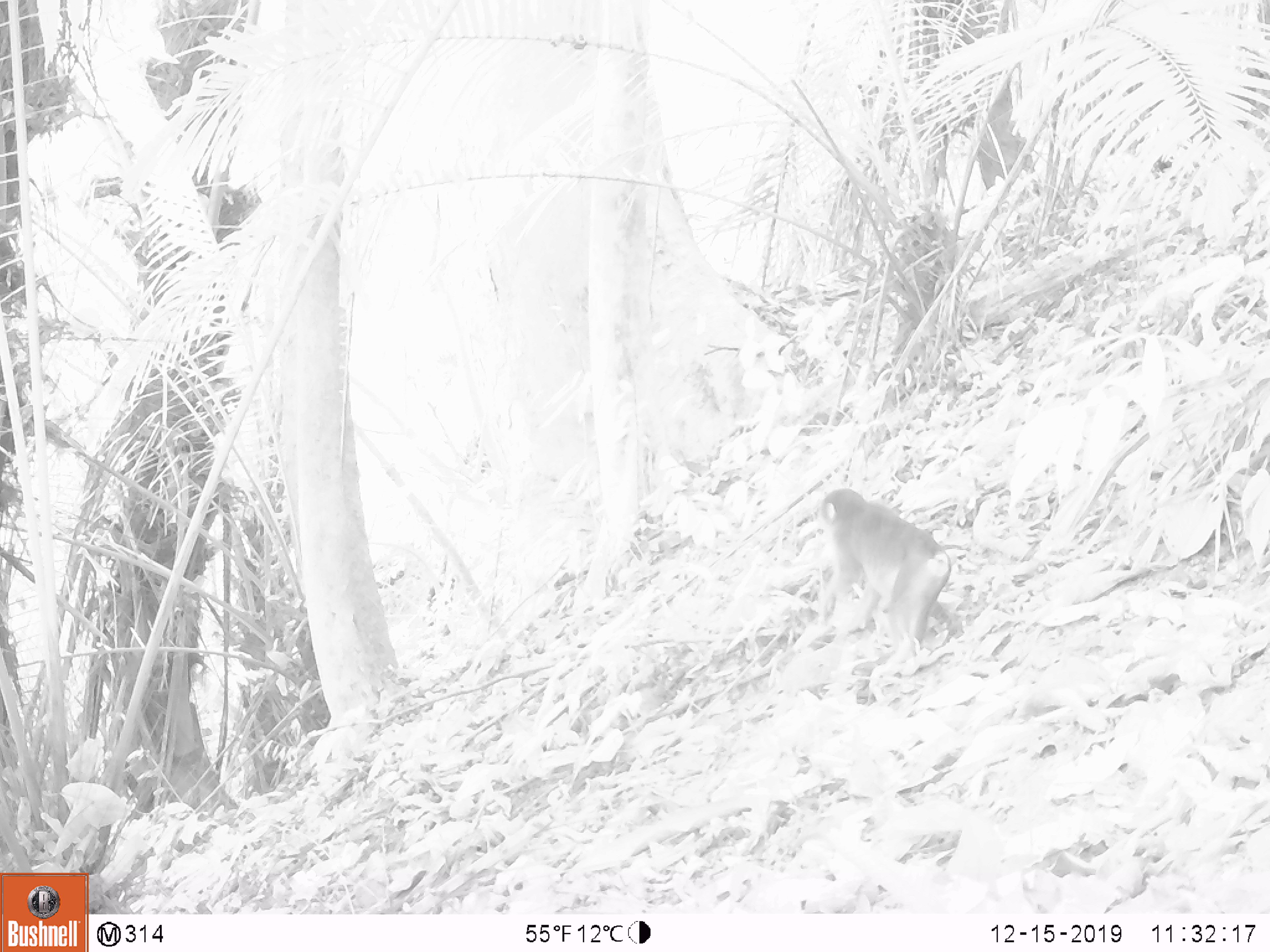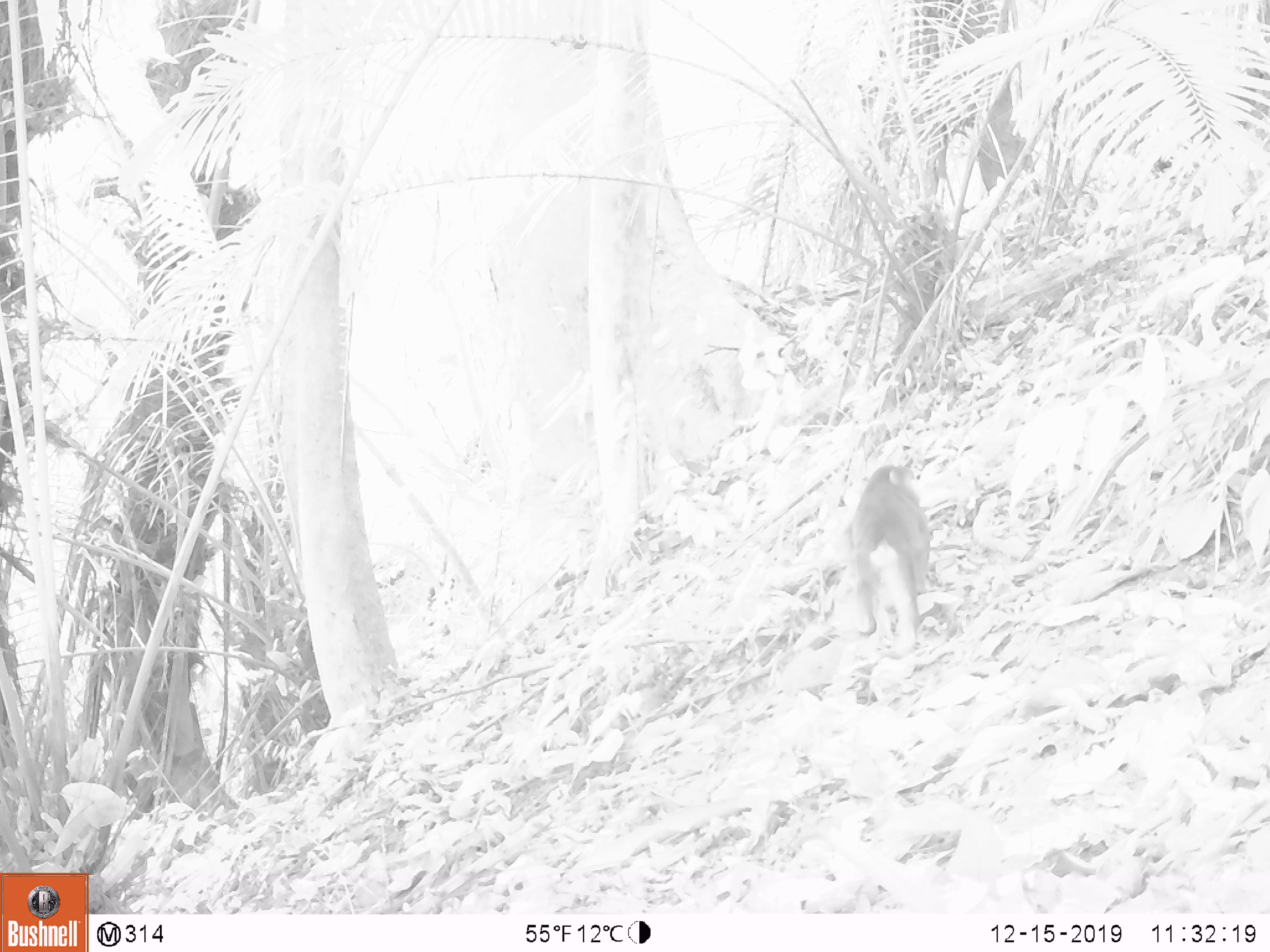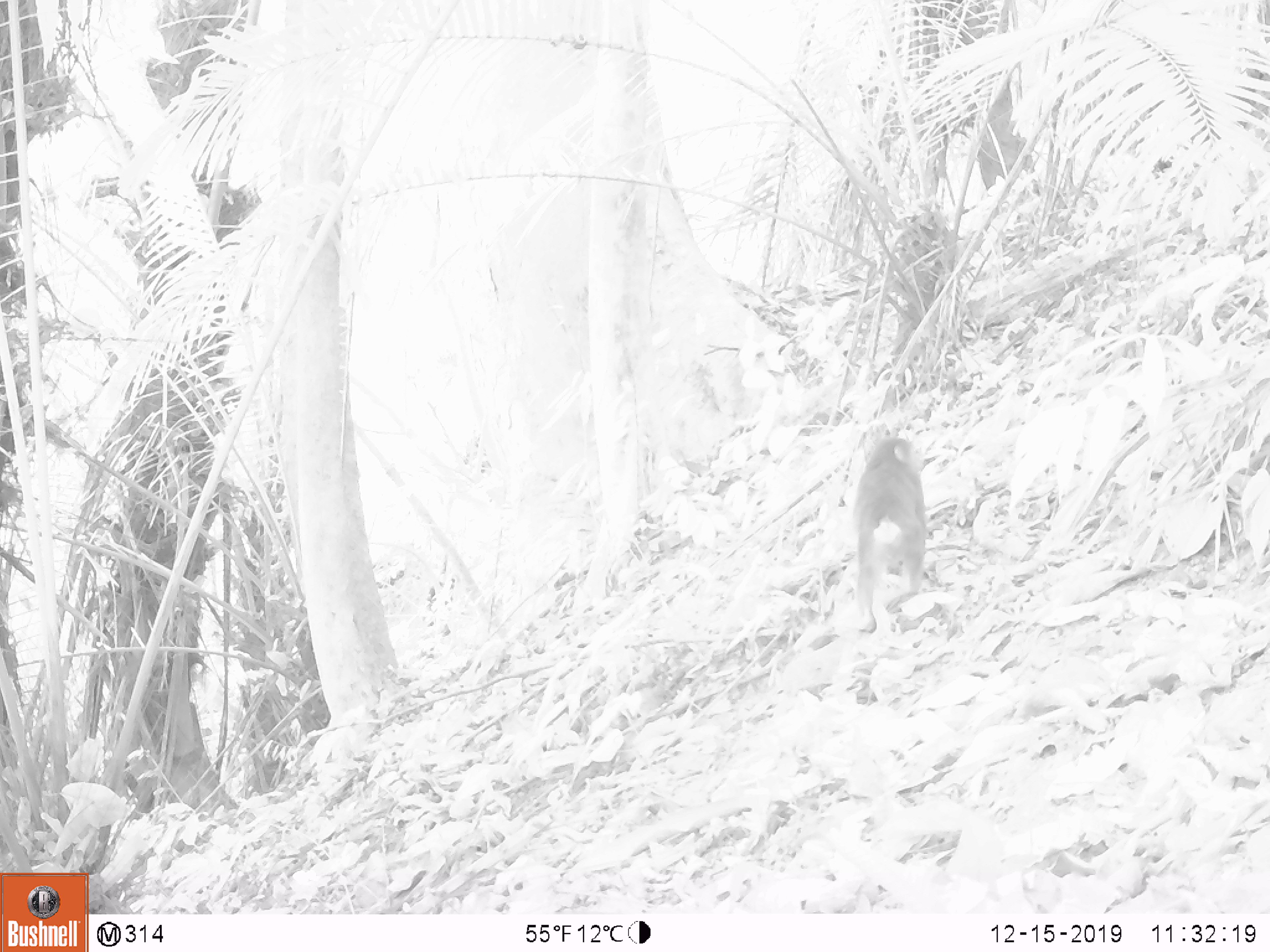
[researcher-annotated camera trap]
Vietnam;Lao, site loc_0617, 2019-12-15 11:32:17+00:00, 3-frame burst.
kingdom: Animalia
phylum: Chordata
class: Mammalia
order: Primates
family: Cercopithecidae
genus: Macaca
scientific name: Macaca arctoides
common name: stump-tailed macaque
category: stump tailed macaque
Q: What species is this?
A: Stump tailed macaque (stump-tailed macaque) (Macaca arctoides).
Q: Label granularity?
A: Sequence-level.